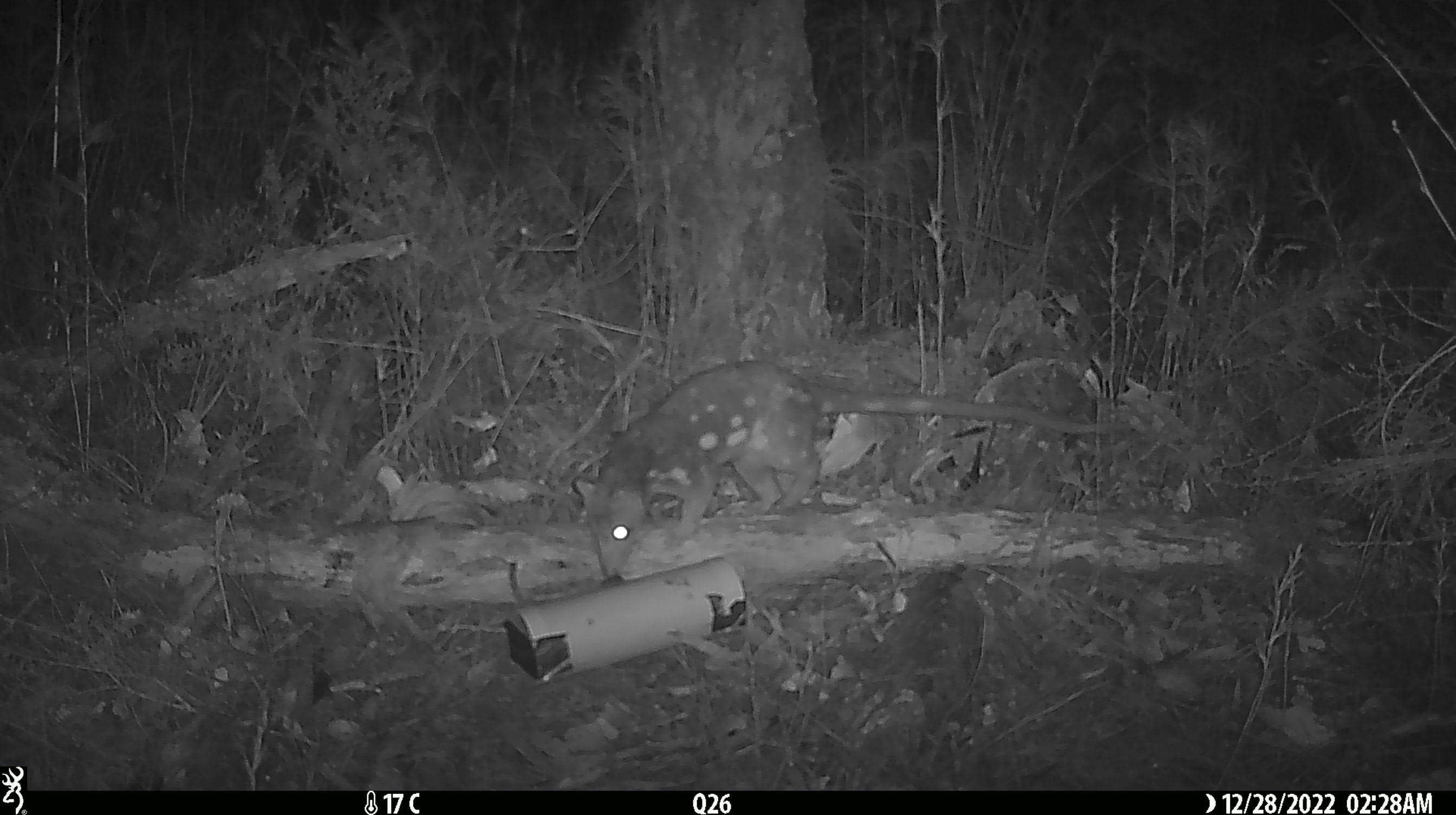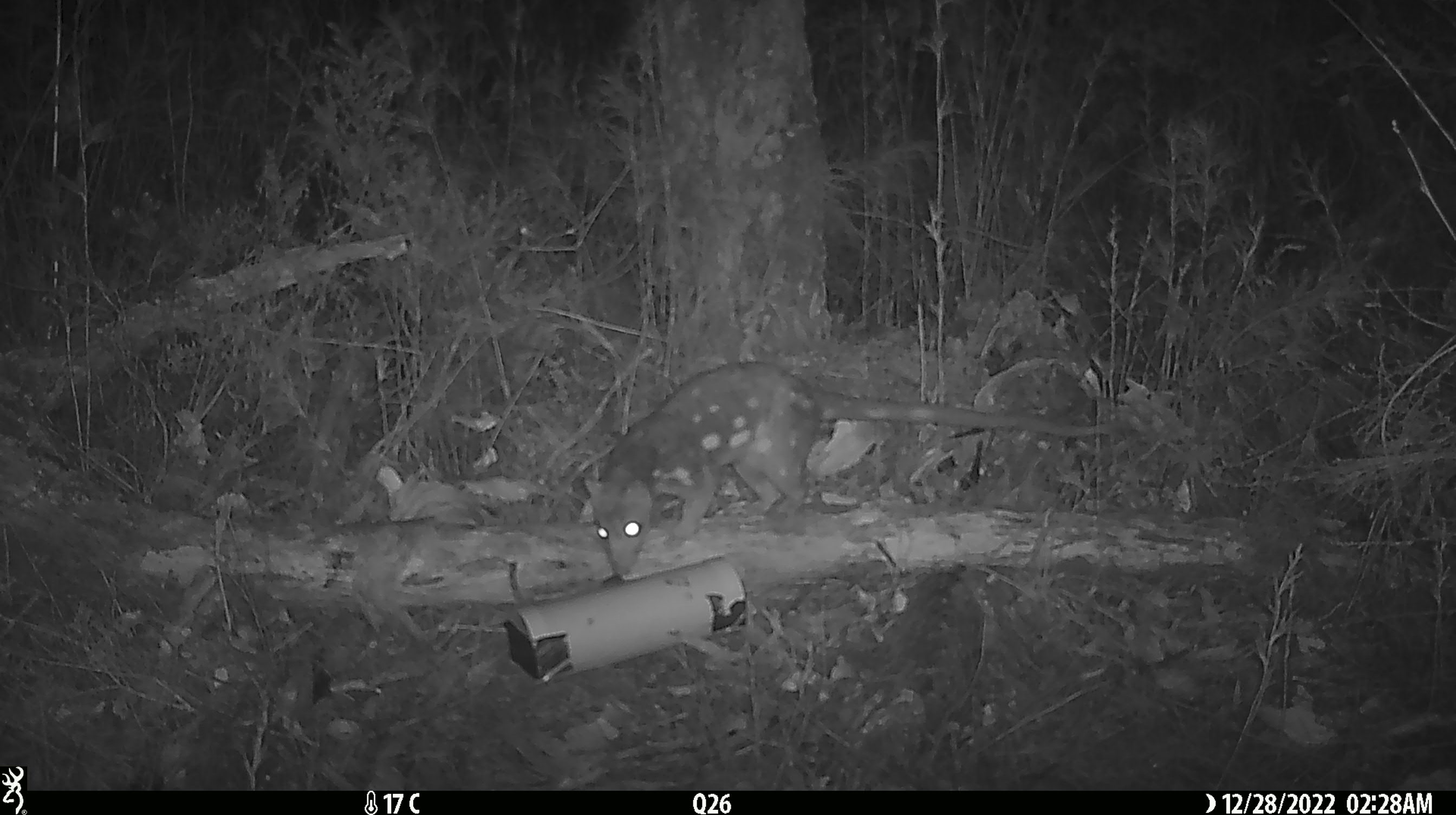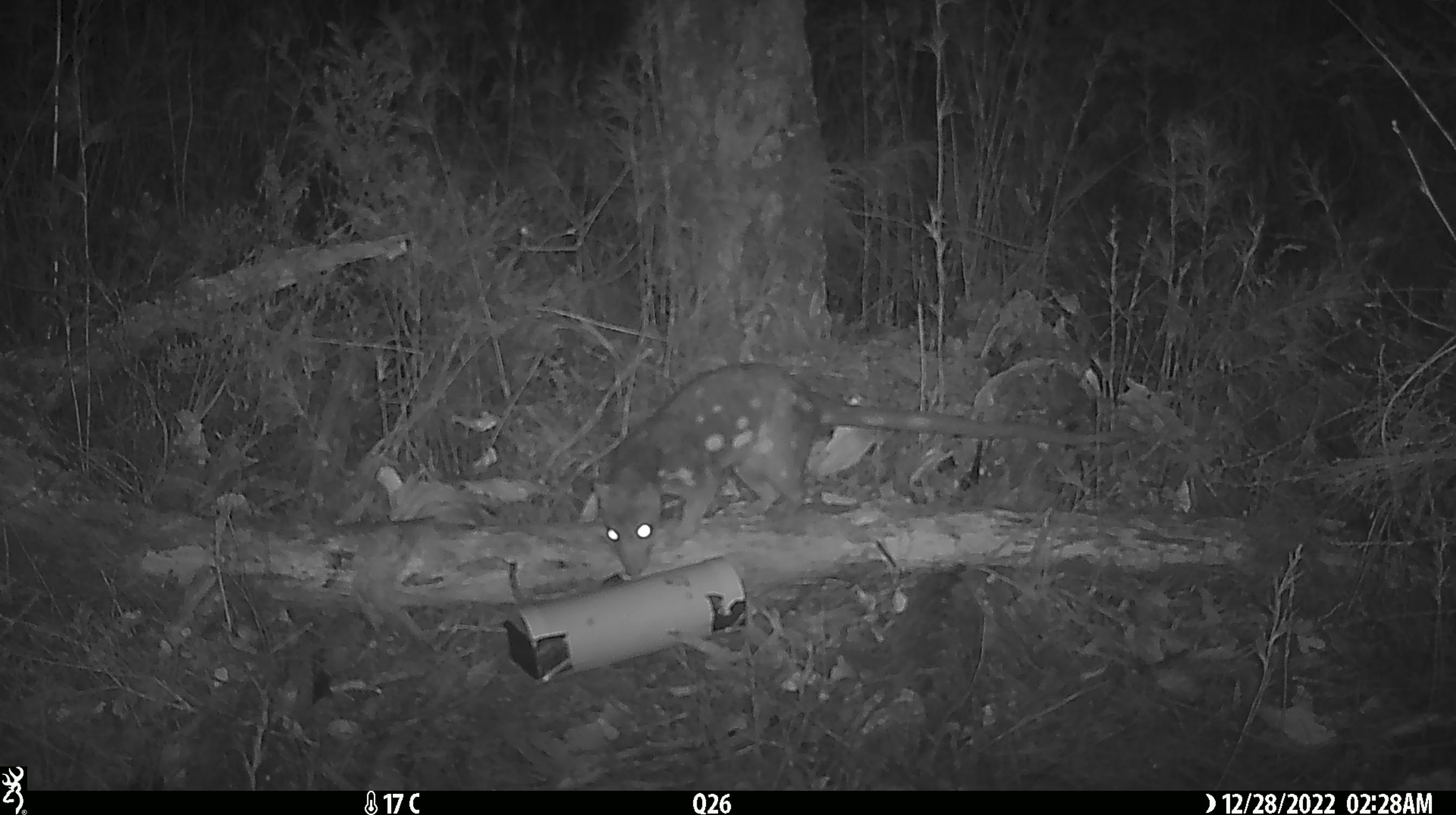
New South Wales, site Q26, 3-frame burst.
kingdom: Animalia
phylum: Chordata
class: Mammalia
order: Dasyuromorphia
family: Dasyuridae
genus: Dasyurus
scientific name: Dasyurus maculatus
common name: spotted-tailed quoll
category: quoll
Quoll (spotted-tailed quoll) (Dasyurus maculatus).